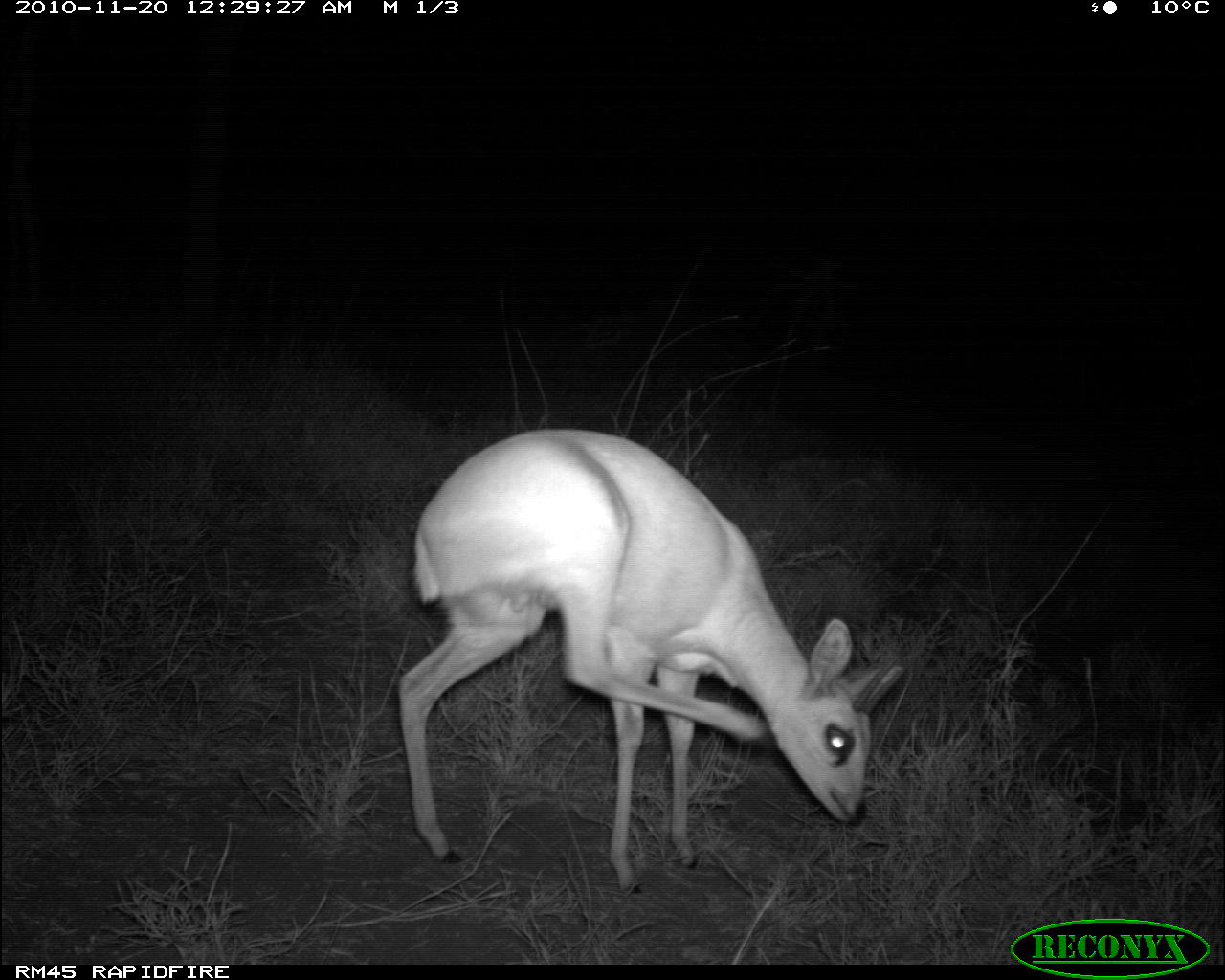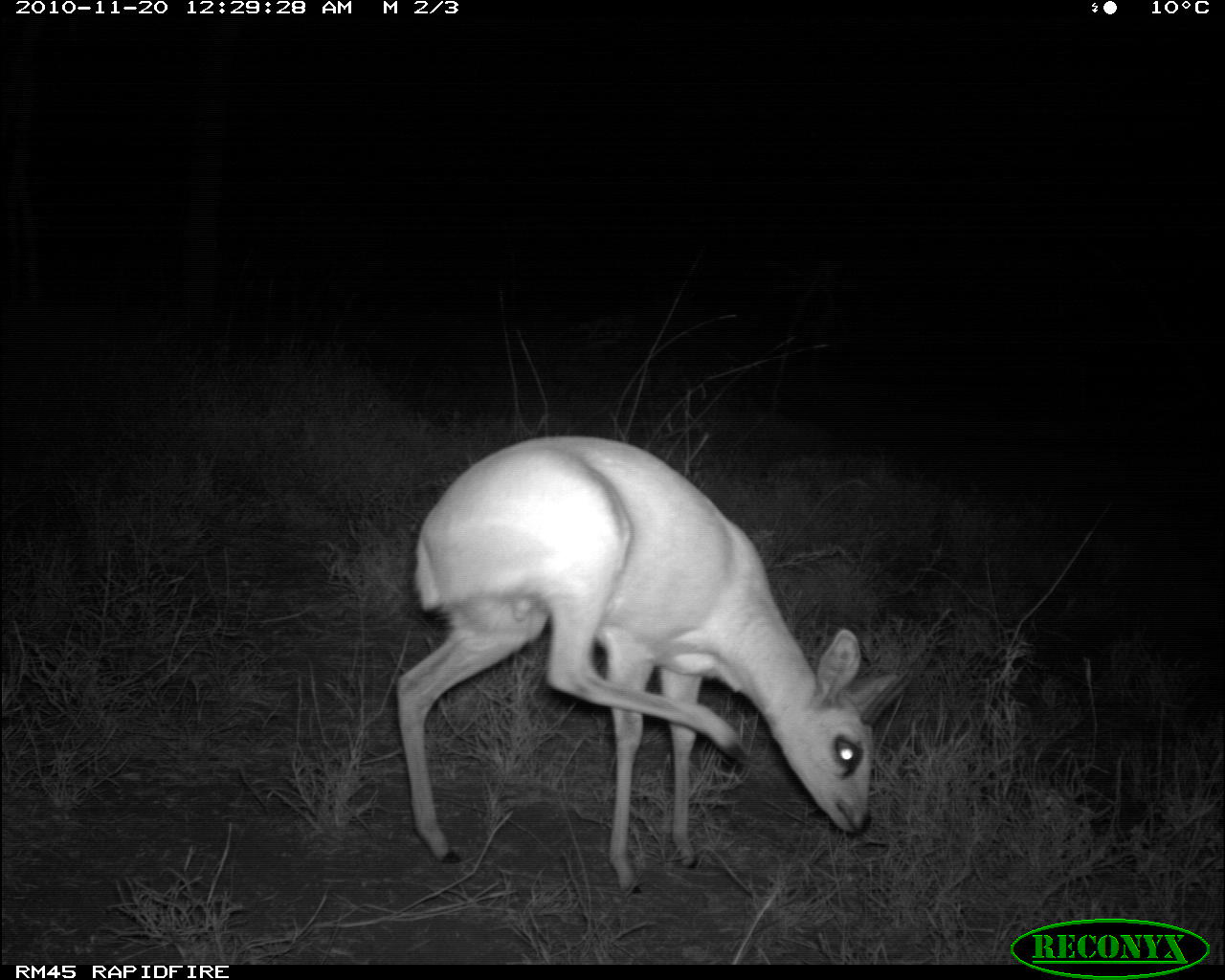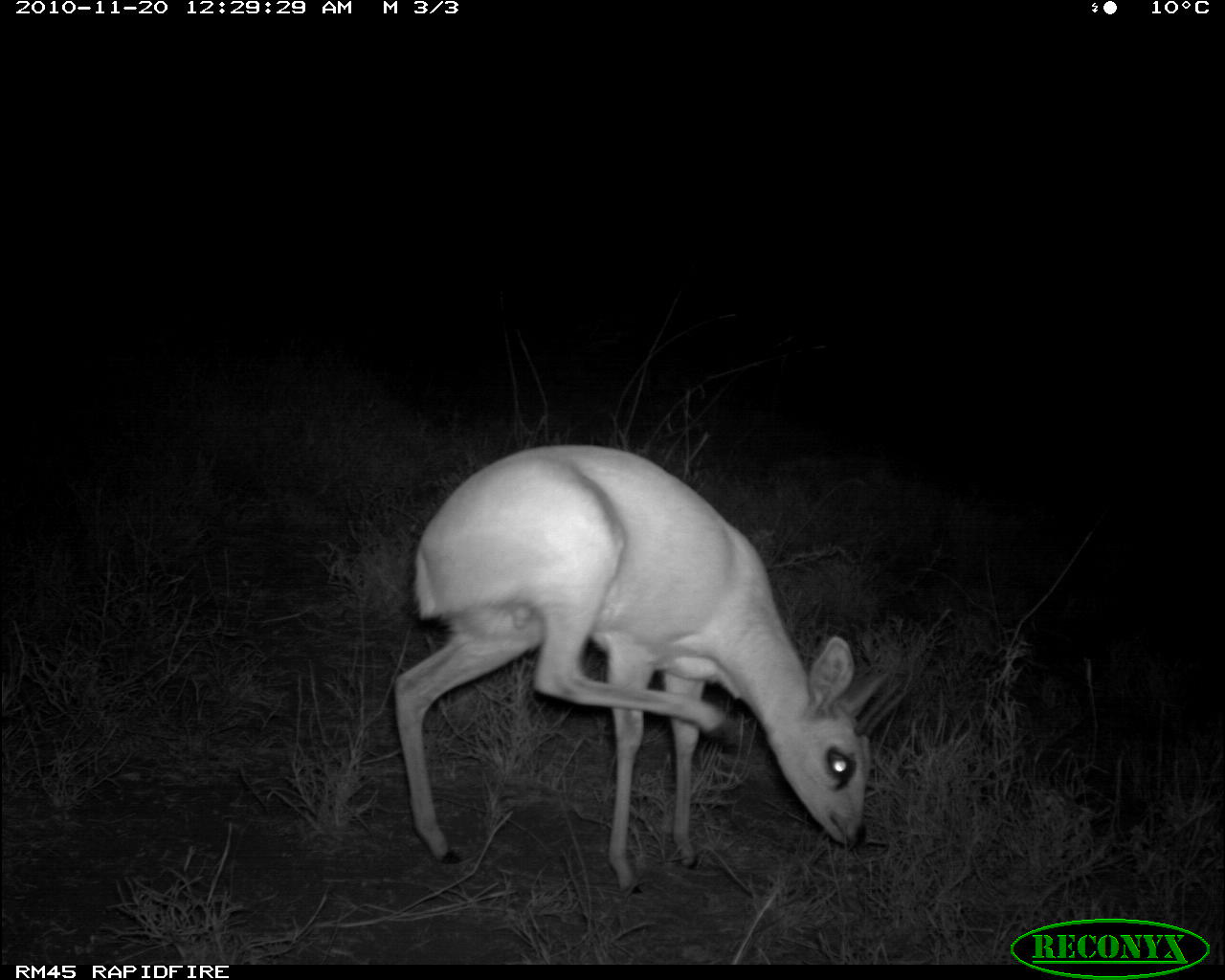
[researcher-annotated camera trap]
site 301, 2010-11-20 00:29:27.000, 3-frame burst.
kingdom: Animalia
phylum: Chordata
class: Mammalia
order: Artiodactyla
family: Bovidae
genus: Raphicerus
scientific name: Raphicerus campestris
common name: steenbok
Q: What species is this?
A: Raphicerus campestris (steenbok).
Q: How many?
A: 1.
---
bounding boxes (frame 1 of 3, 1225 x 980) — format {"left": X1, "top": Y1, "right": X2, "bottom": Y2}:
raphicerus campestris: {"left": 395, "top": 428, "right": 906, "bottom": 901}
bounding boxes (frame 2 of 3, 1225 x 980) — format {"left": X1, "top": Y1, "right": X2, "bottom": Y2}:
raphicerus campestris: {"left": 398, "top": 437, "right": 911, "bottom": 893}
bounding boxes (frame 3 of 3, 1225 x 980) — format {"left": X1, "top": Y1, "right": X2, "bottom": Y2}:
raphicerus campestris: {"left": 389, "top": 443, "right": 894, "bottom": 900}